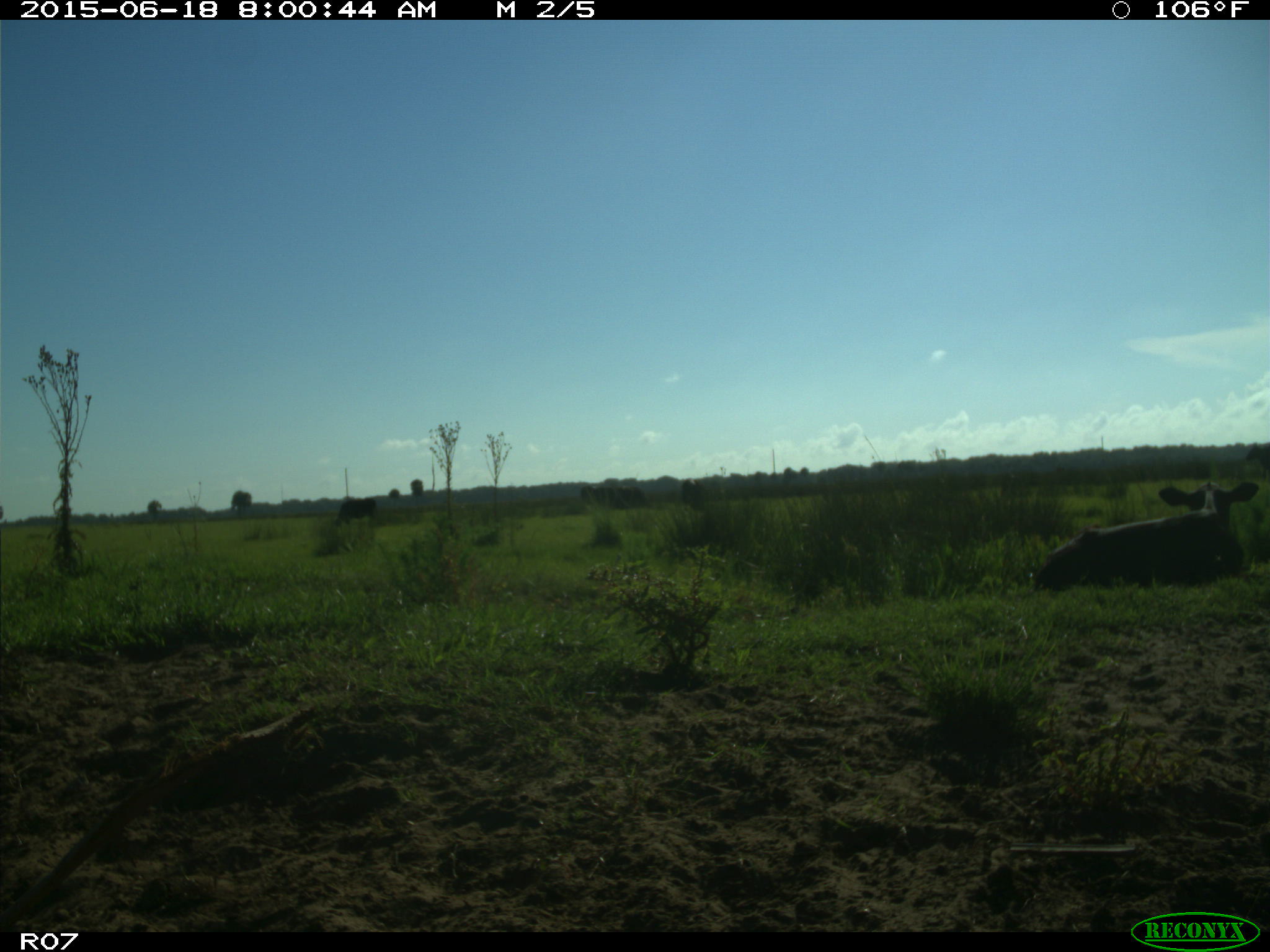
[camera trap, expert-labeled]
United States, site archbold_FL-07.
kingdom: Animalia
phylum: Chordata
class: Mammalia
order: Artiodactyla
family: Bovidae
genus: Bos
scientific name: Bos taurus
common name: domestic cow